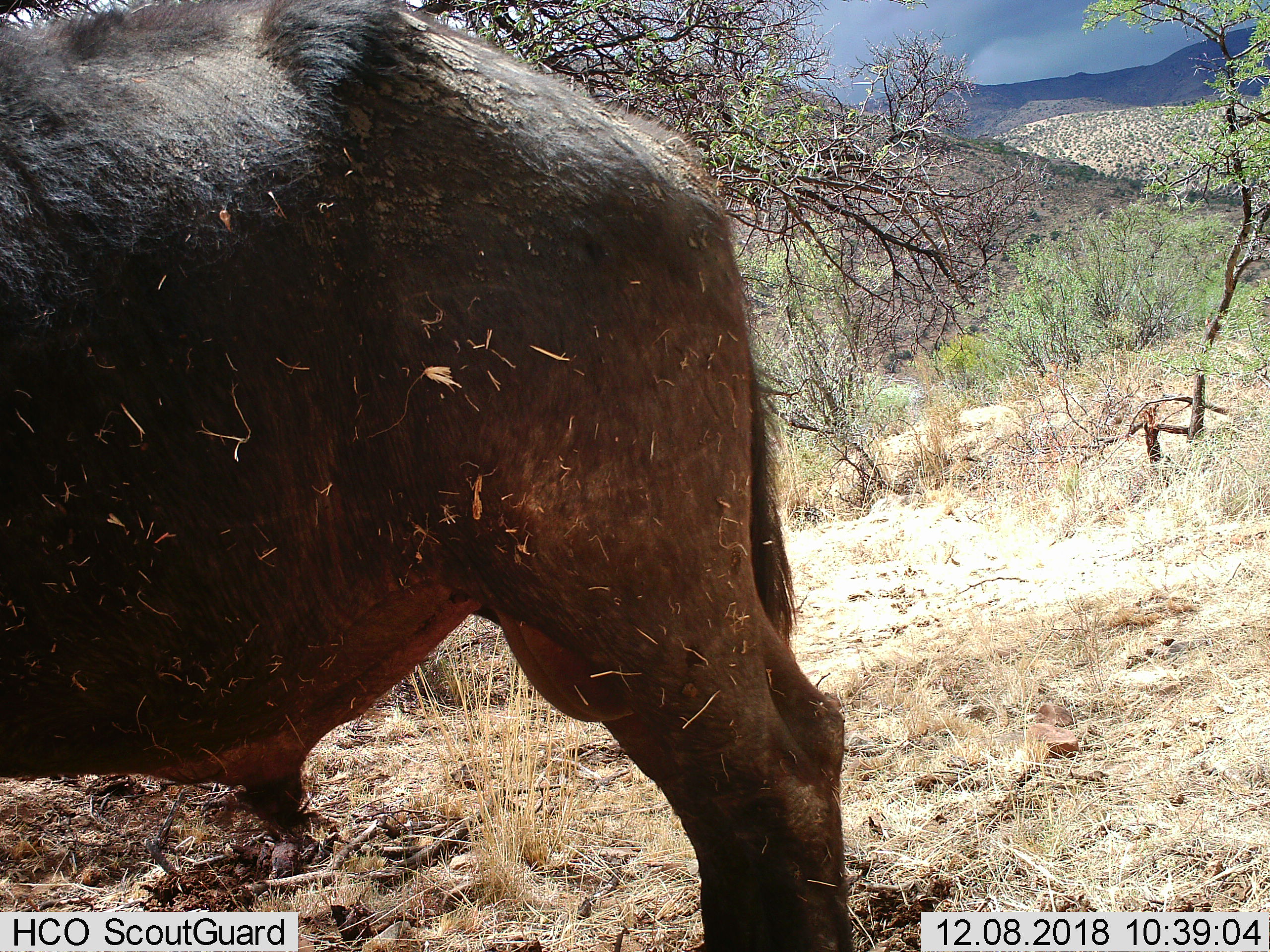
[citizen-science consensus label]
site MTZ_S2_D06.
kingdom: Animalia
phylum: Chordata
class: Mammalia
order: Artiodactyla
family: Bovidae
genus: Syncerus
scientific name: Syncerus caffer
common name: african buffalo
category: buffalo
Buffalo (african buffalo) (Syncerus caffer), count 1. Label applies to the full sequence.